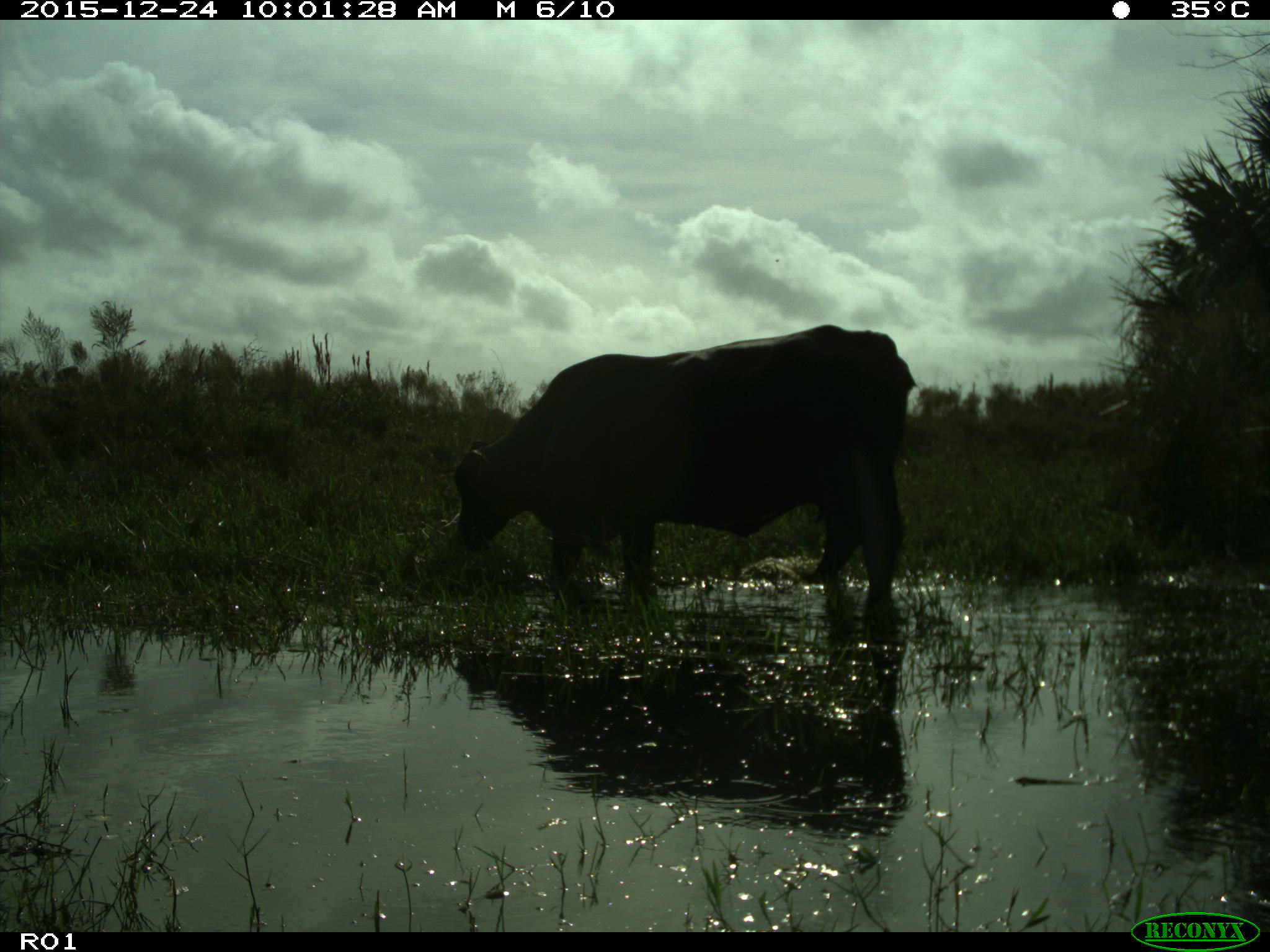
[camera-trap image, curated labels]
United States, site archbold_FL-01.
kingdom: Animalia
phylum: Chordata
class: Mammalia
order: Artiodactyla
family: Bovidae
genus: Bos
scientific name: Bos taurus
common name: domestic cow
Bos taurus (domestic cow).